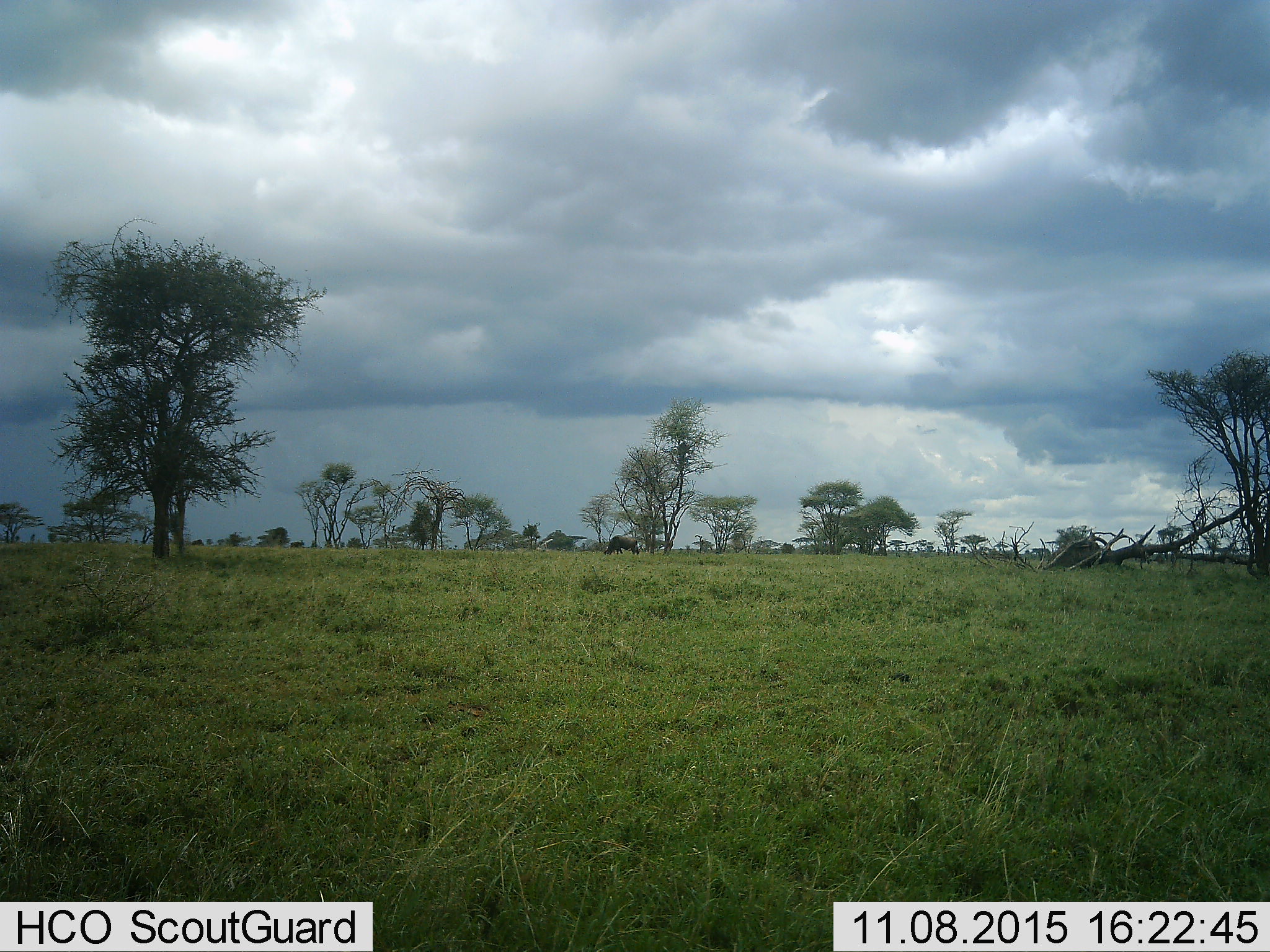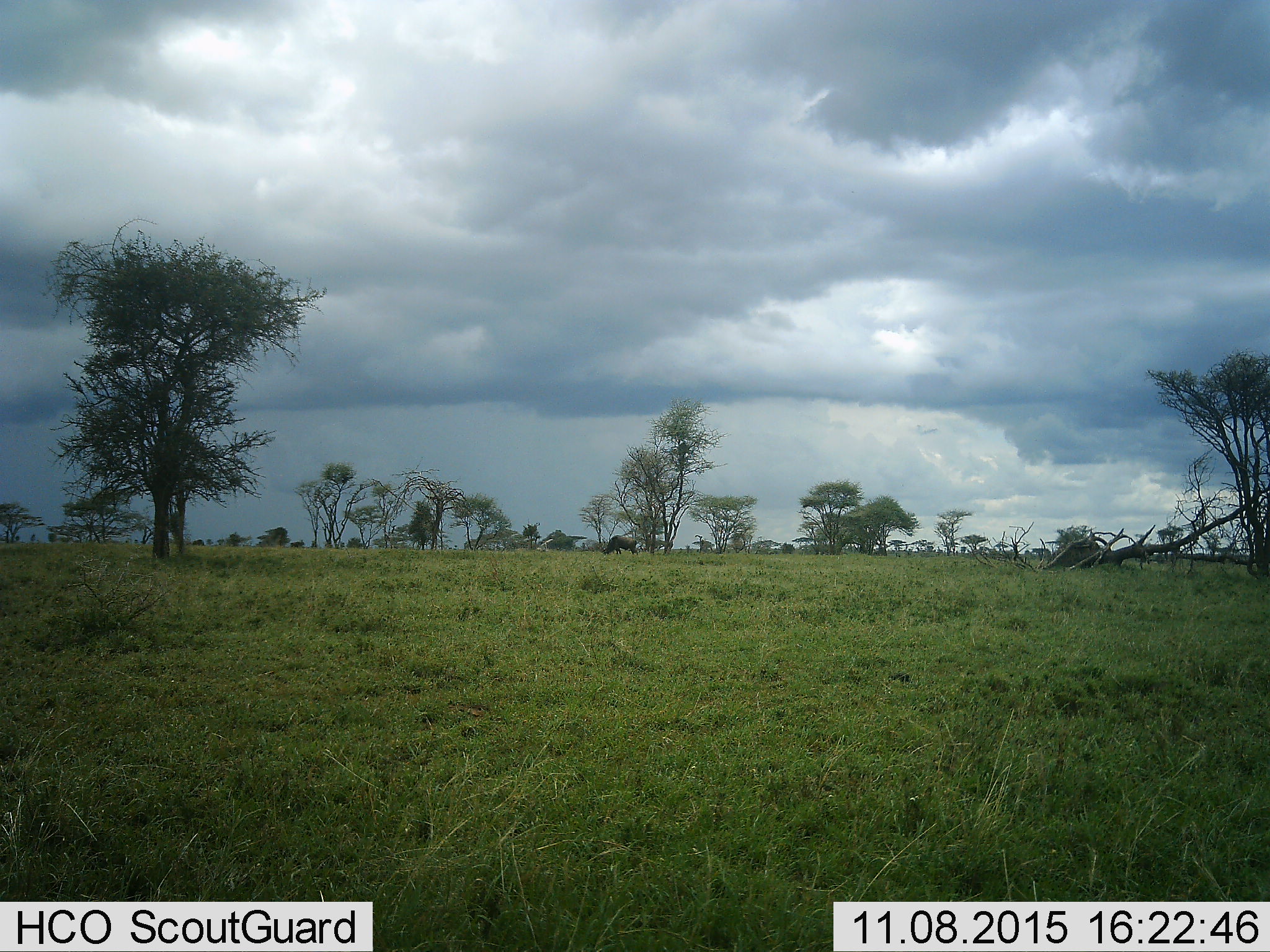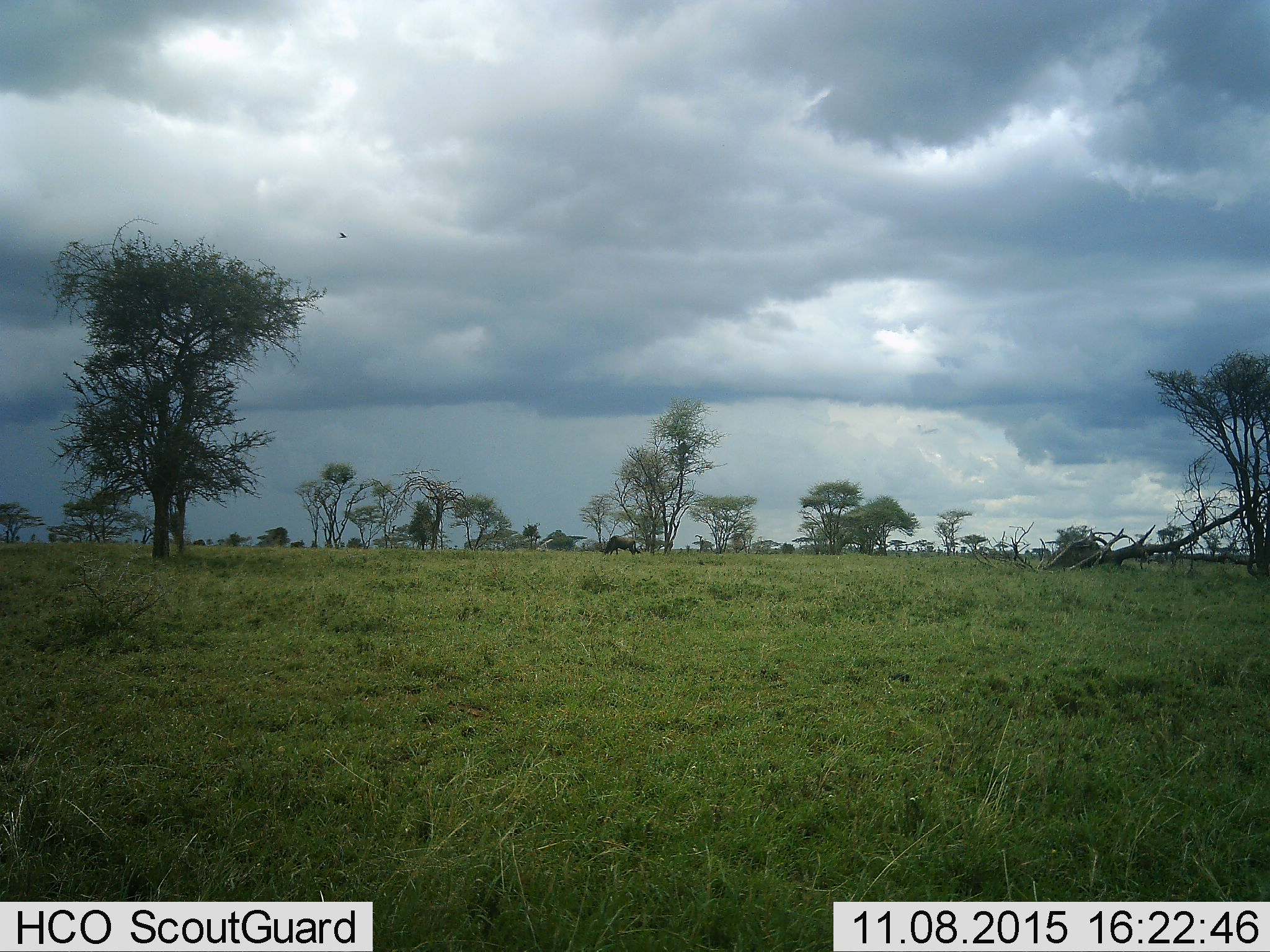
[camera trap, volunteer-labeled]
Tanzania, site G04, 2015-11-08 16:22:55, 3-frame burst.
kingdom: Animalia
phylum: Chordata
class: Mammalia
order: Artiodactyla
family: Bovidae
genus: Connochaetes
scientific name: Connochaetes taurinus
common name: blue wildebeest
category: wildebeest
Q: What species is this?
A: Wildebeest (blue wildebeest) (Connochaetes taurinus).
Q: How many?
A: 1.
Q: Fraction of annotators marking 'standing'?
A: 9%.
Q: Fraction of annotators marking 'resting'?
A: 0%.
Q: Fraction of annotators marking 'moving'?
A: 0%.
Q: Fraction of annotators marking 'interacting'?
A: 0%.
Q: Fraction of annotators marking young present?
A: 0%.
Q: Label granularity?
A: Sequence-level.